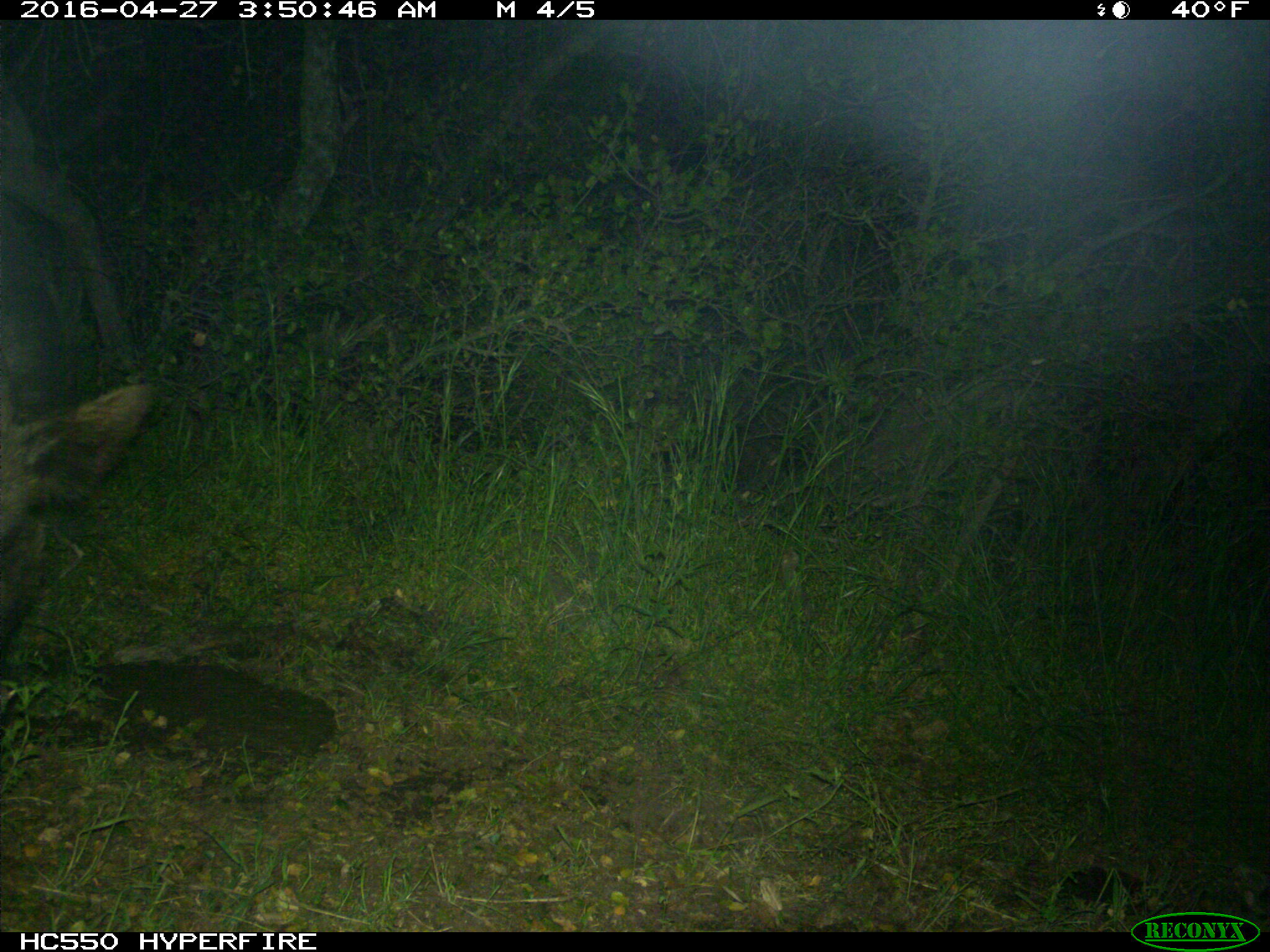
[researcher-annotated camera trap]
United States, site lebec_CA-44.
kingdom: Animalia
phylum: Chordata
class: Mammalia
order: Artiodactyla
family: Suidae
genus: Sus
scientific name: Sus scrofa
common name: wild boar